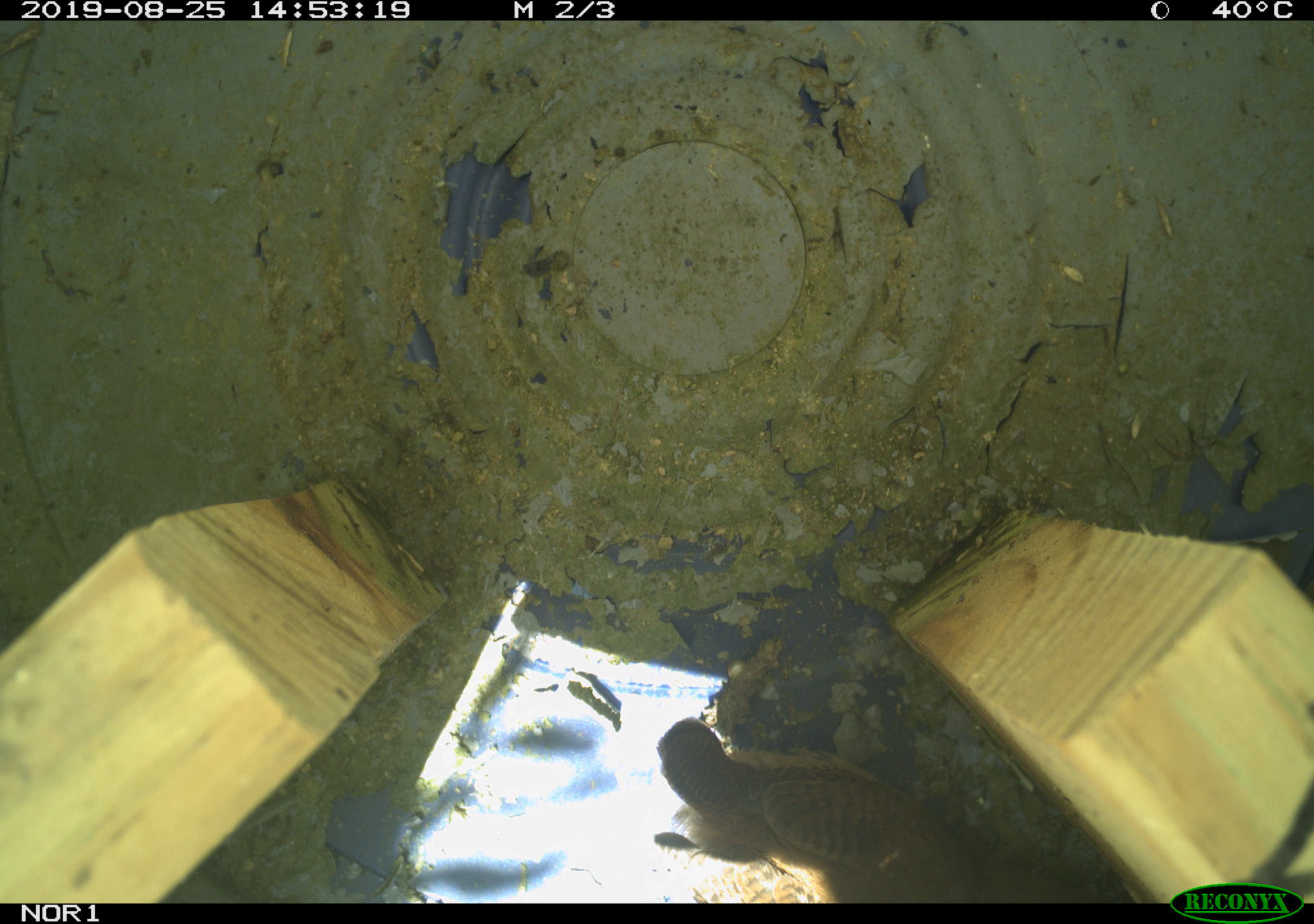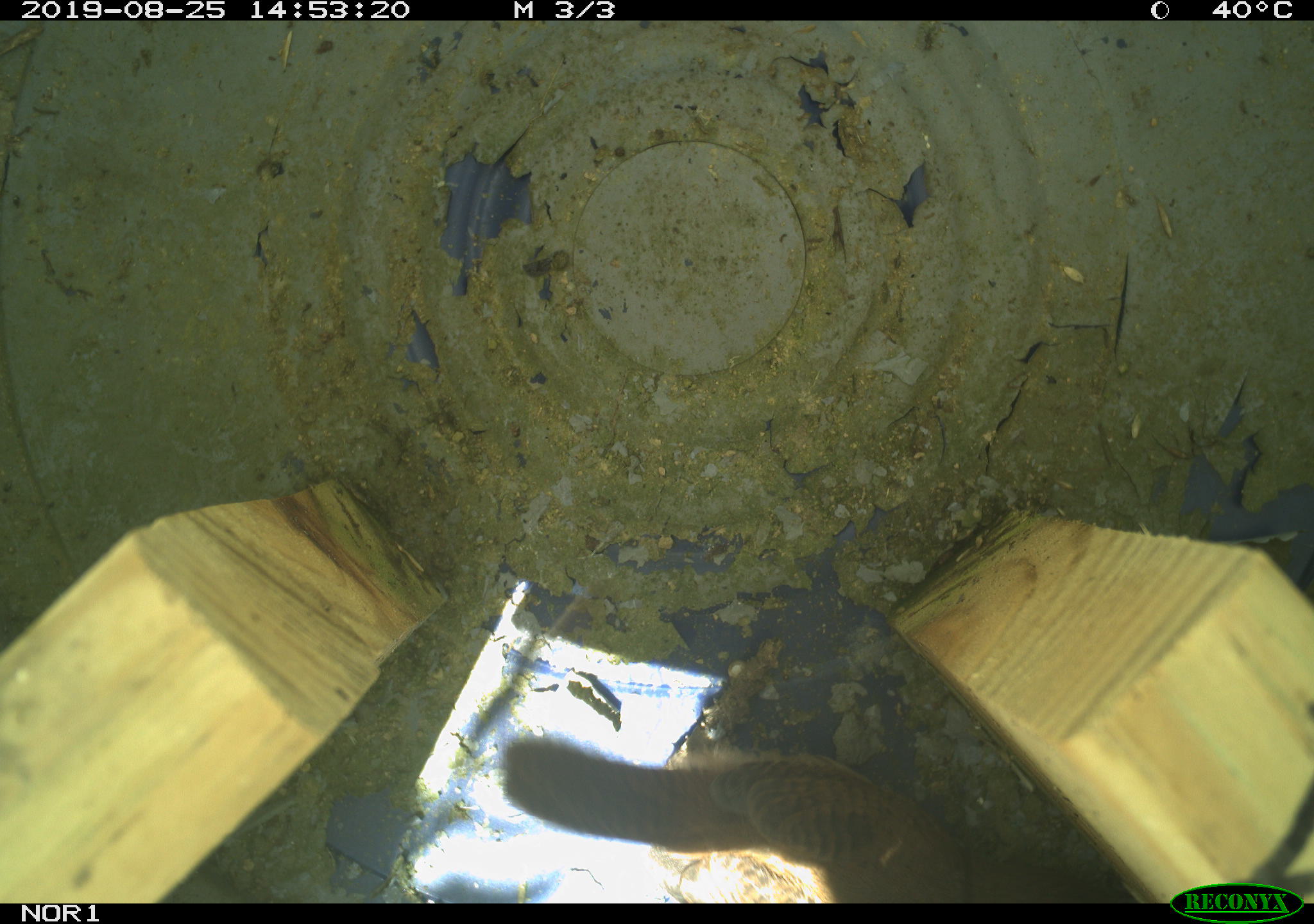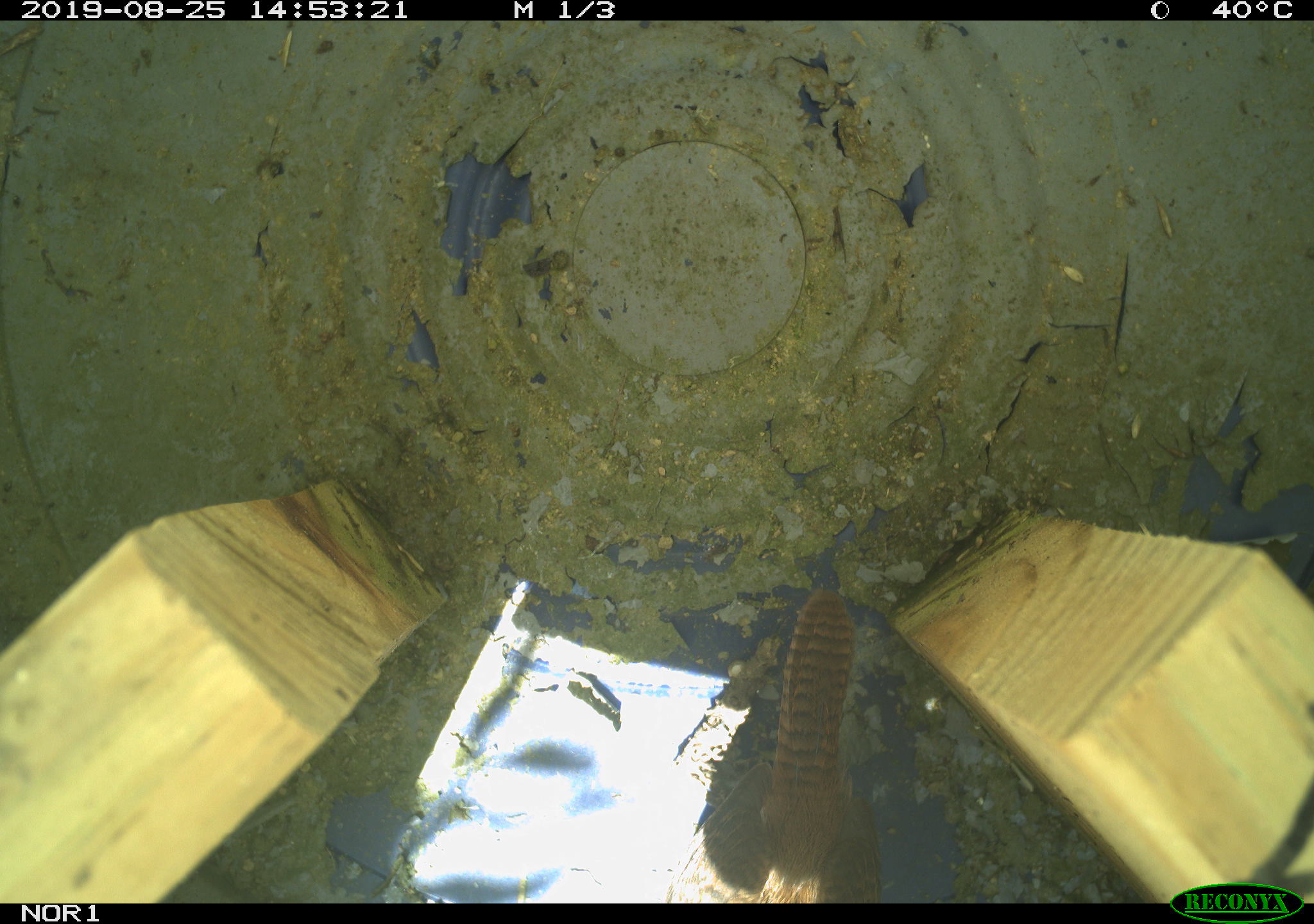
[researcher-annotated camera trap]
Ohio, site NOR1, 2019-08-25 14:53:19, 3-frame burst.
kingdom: Animalia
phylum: Chordata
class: Aves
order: Passeriformes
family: Troglodytidae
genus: Troglodytes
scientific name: Troglodytes aedon aedon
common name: northern house wren